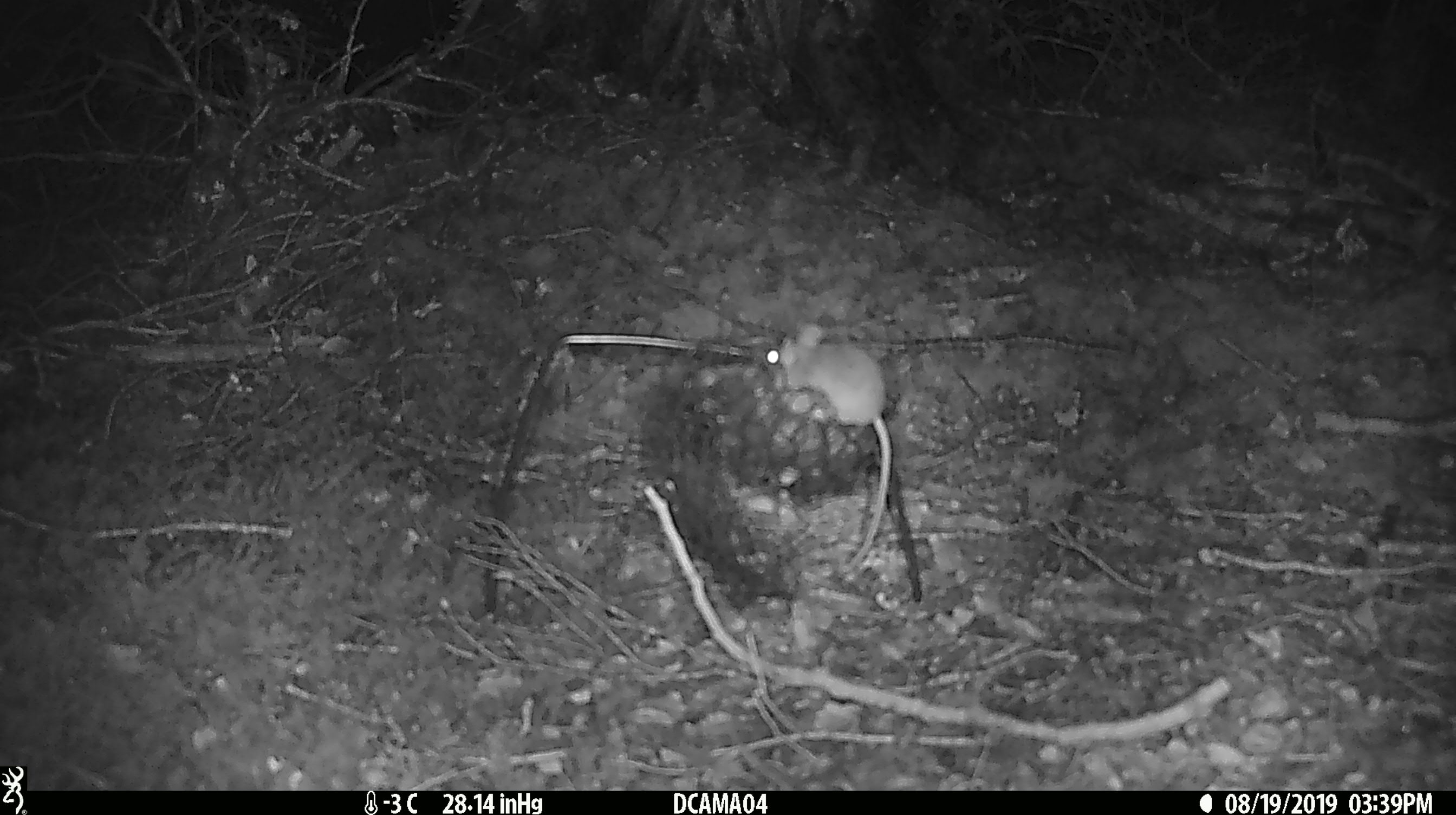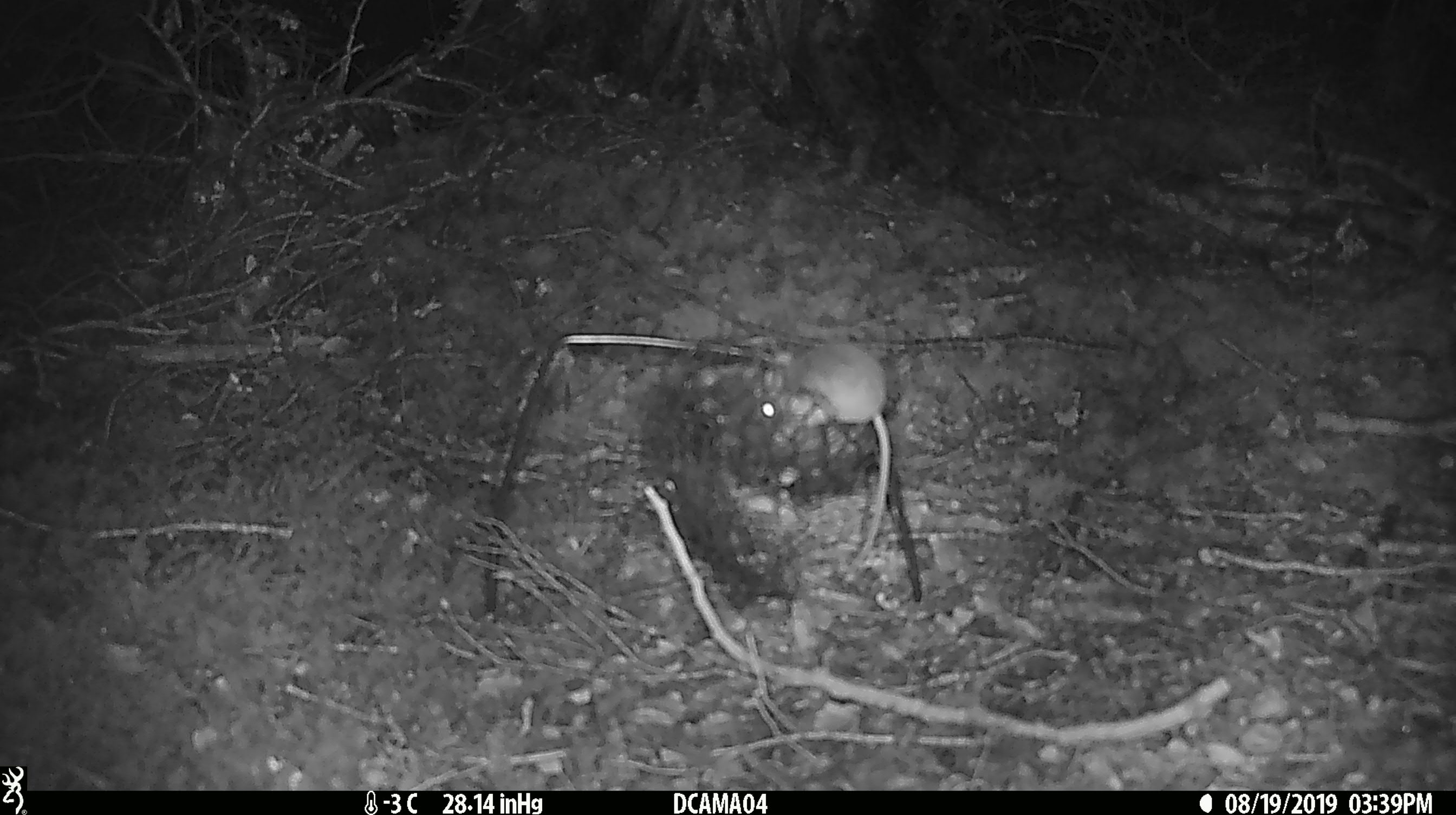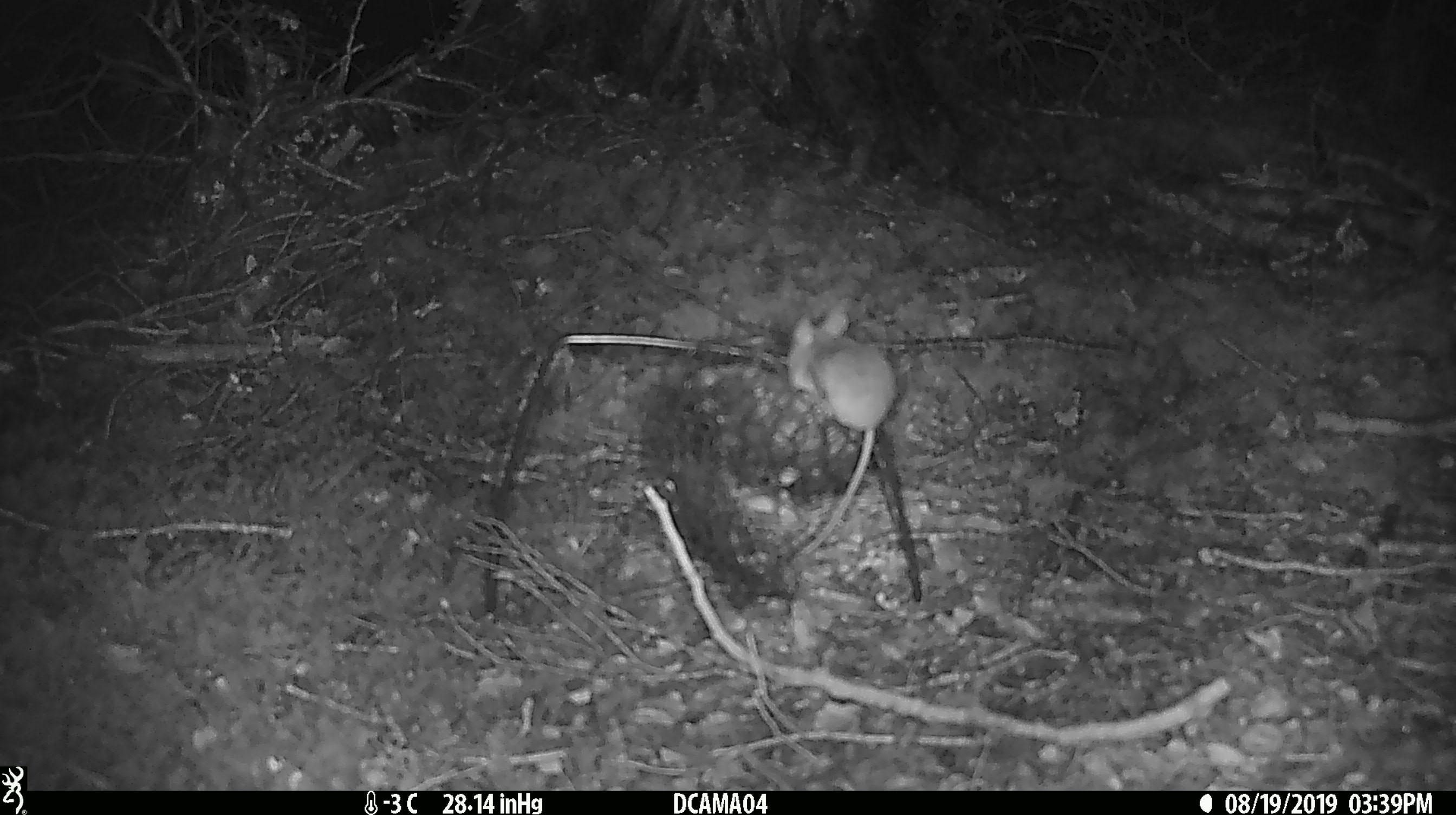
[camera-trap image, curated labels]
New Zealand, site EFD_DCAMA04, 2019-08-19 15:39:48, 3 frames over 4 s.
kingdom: Animalia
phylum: Chordata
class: Mammalia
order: Rodentia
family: Muridae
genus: Mus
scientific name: Mus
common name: mouse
Mouse (Mus).